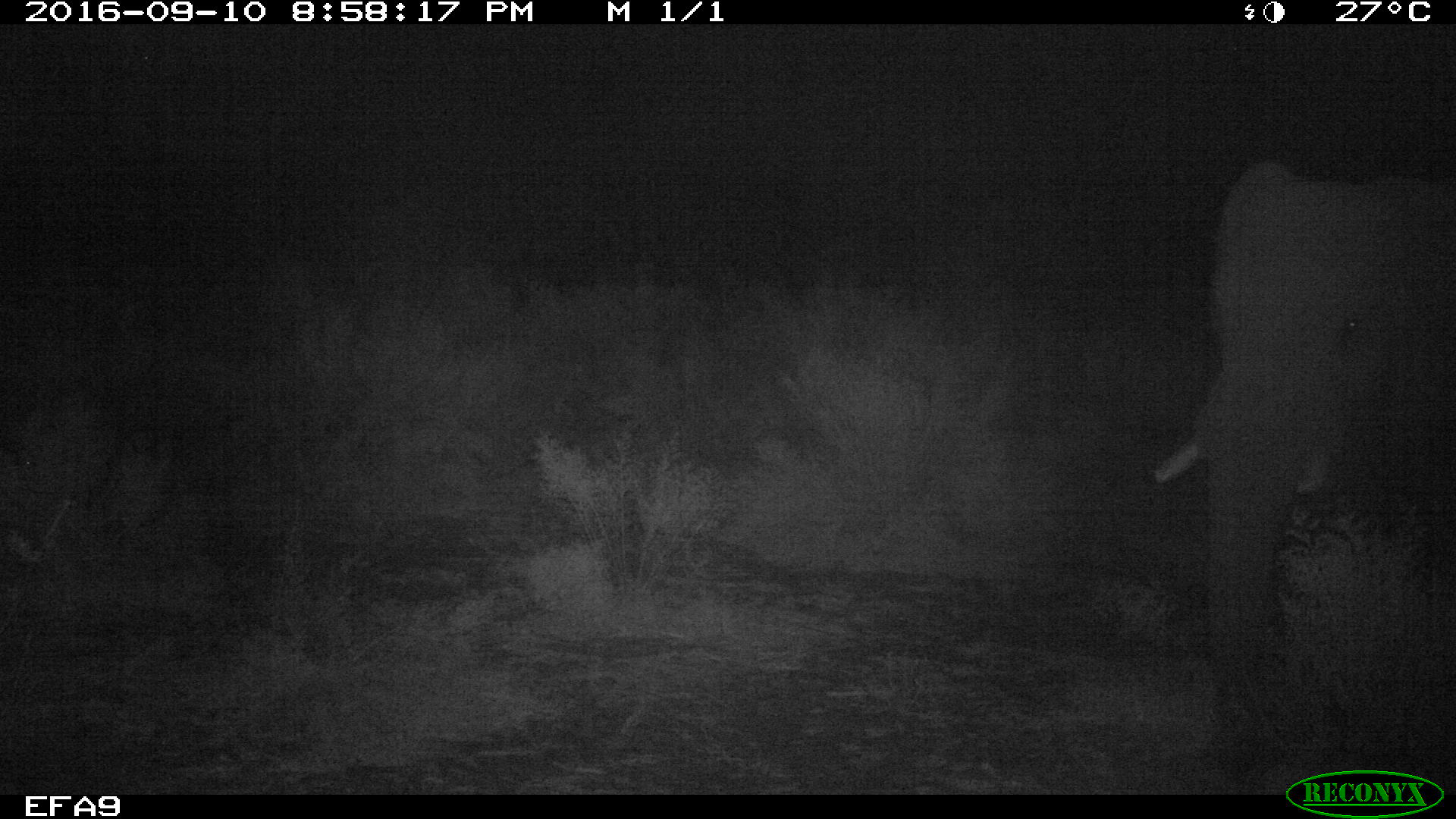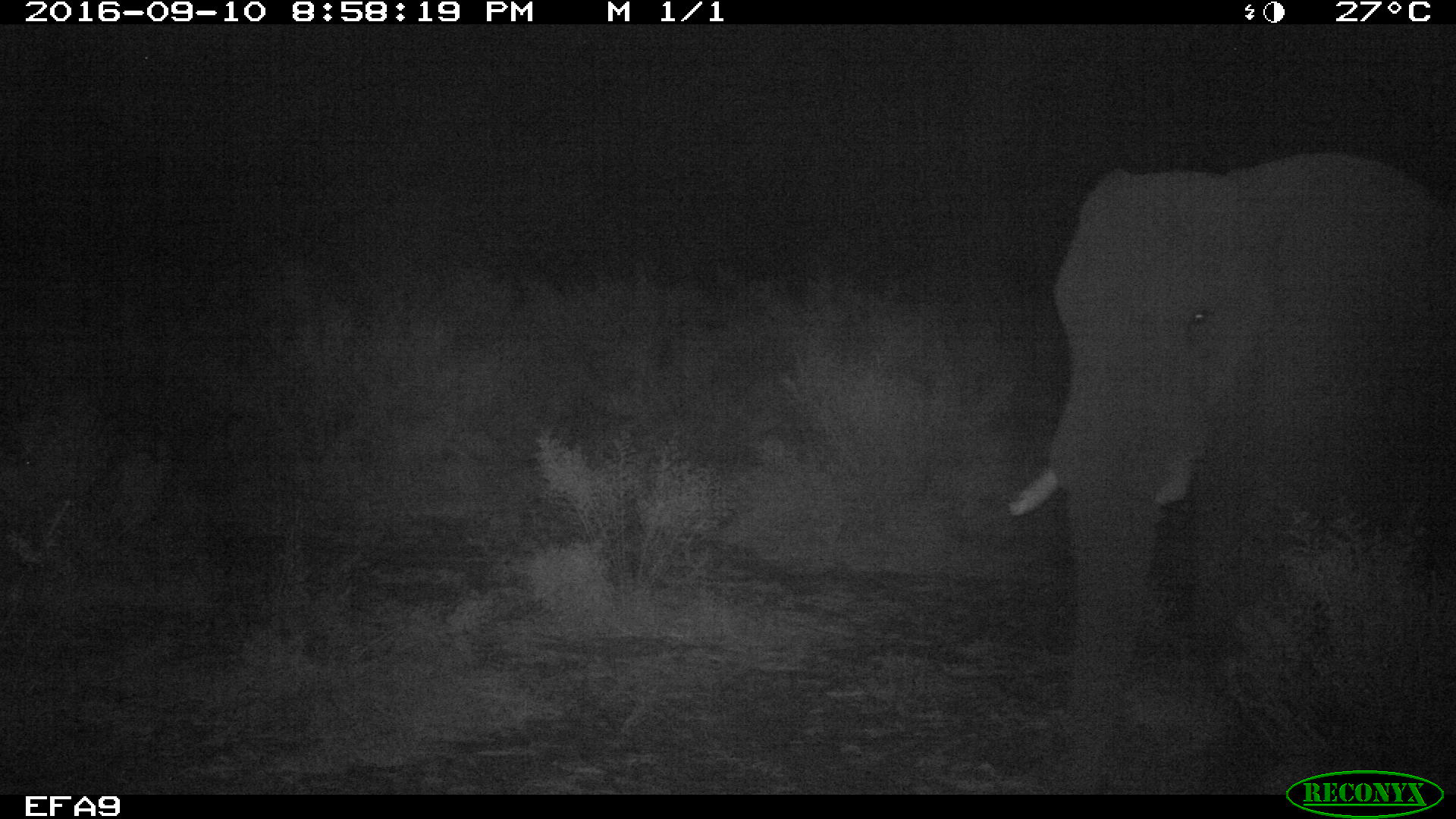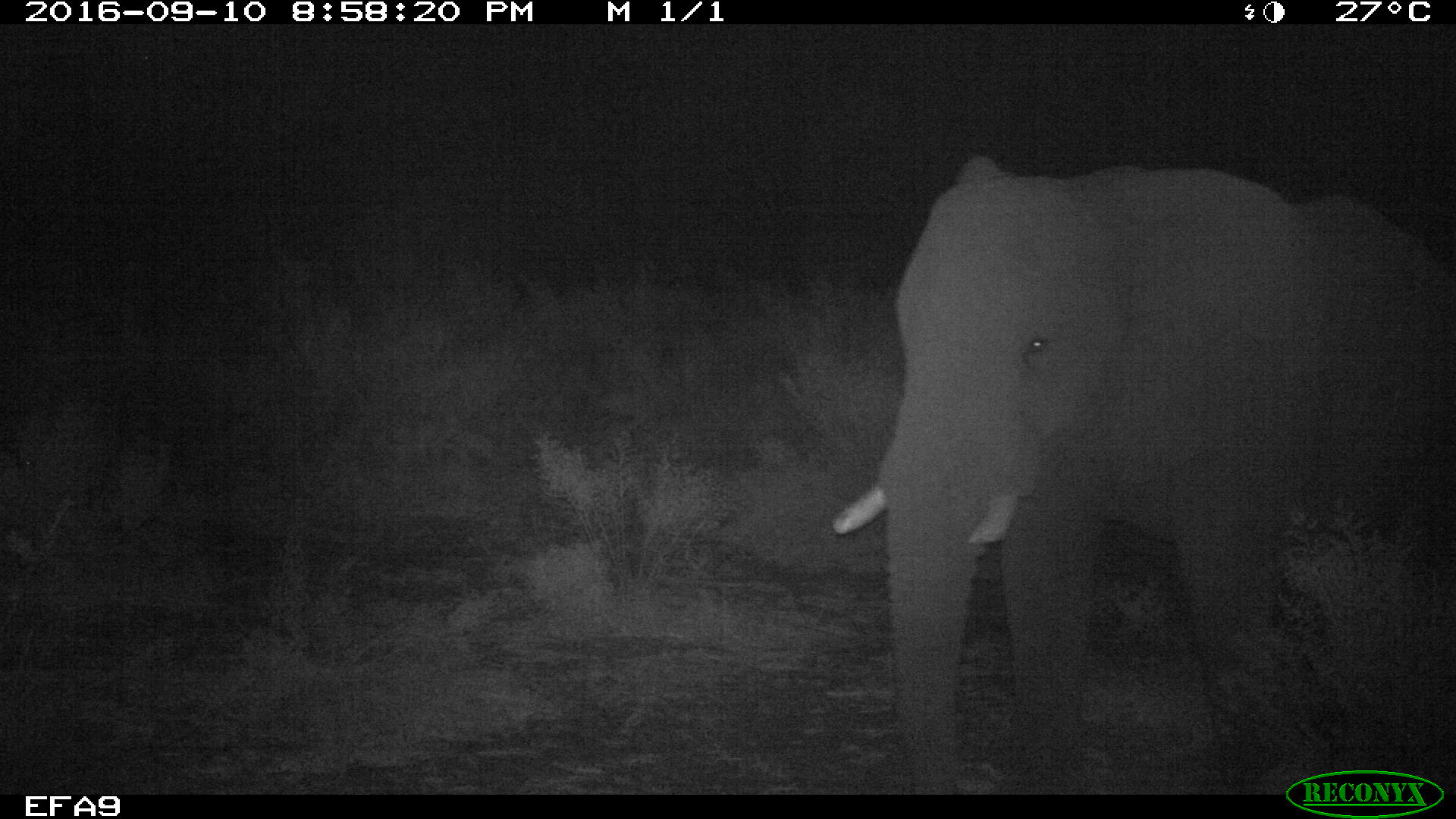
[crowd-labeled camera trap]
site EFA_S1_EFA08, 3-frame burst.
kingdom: Animalia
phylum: Chordata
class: Mammalia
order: Proboscidea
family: Elephantidae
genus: Loxodonta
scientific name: Loxodonta africana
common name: african bush elephant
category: elephant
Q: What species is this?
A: Elephant (african bush elephant) (Loxodonta africana).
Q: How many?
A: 1.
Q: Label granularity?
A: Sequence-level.